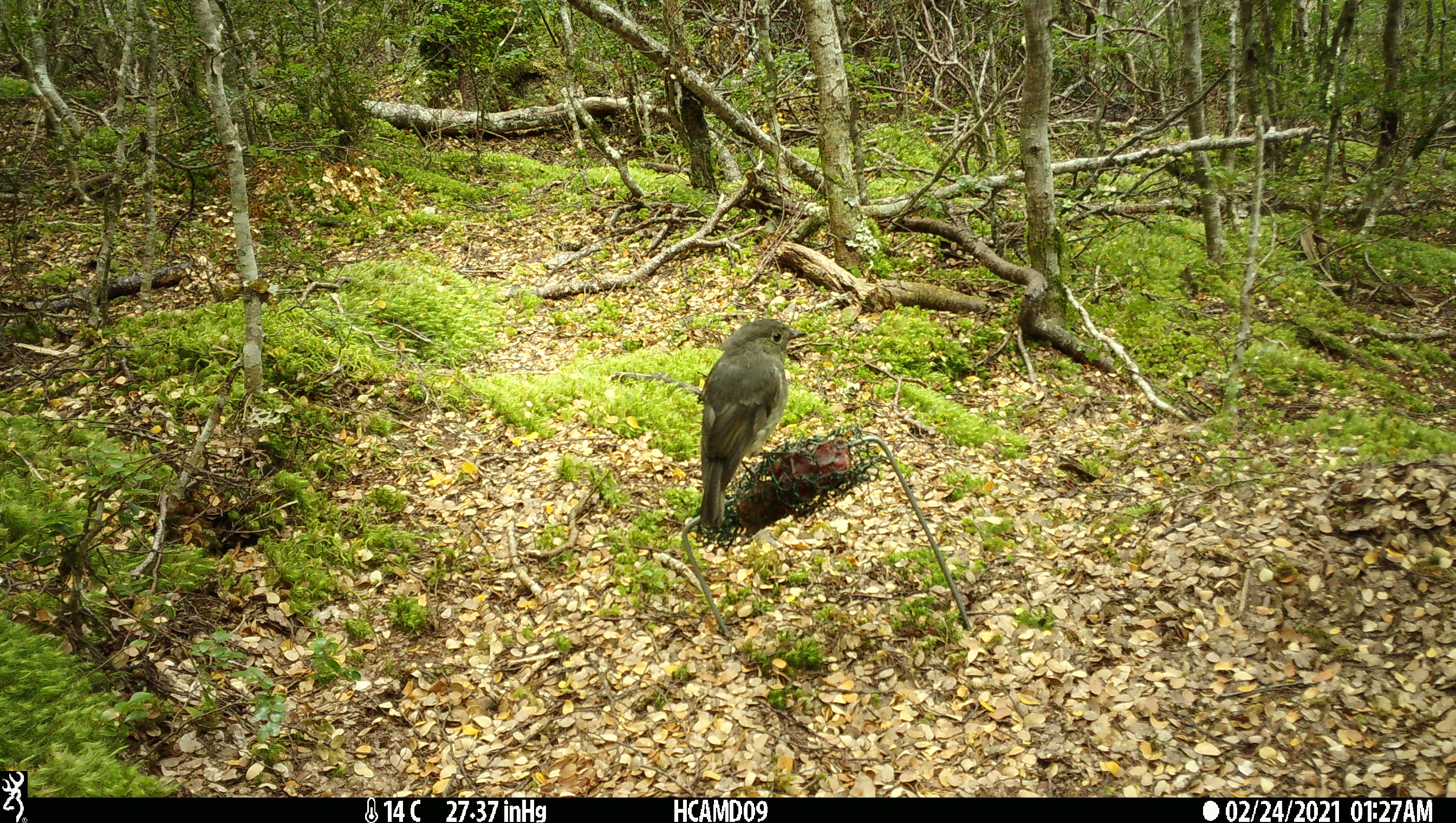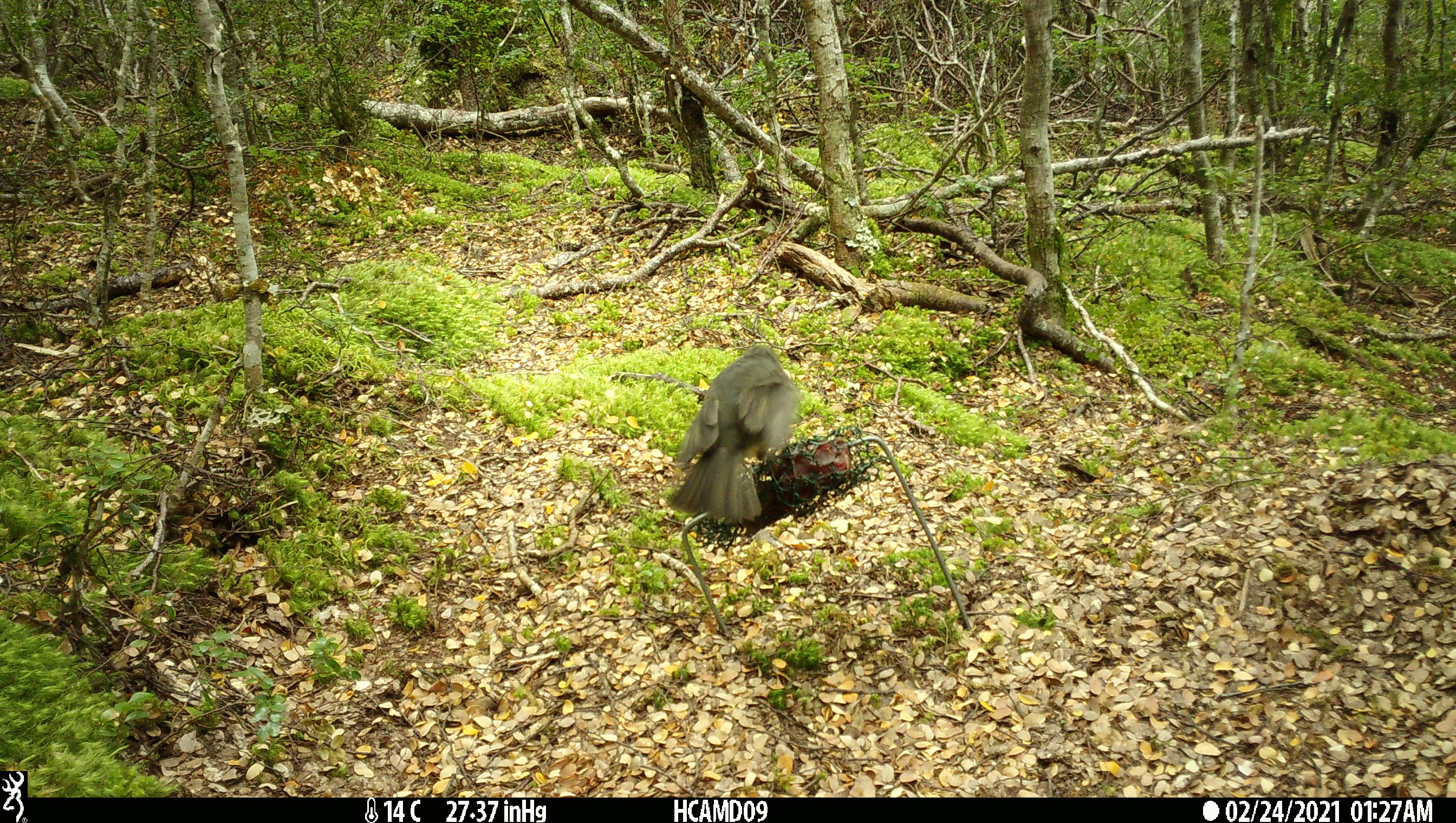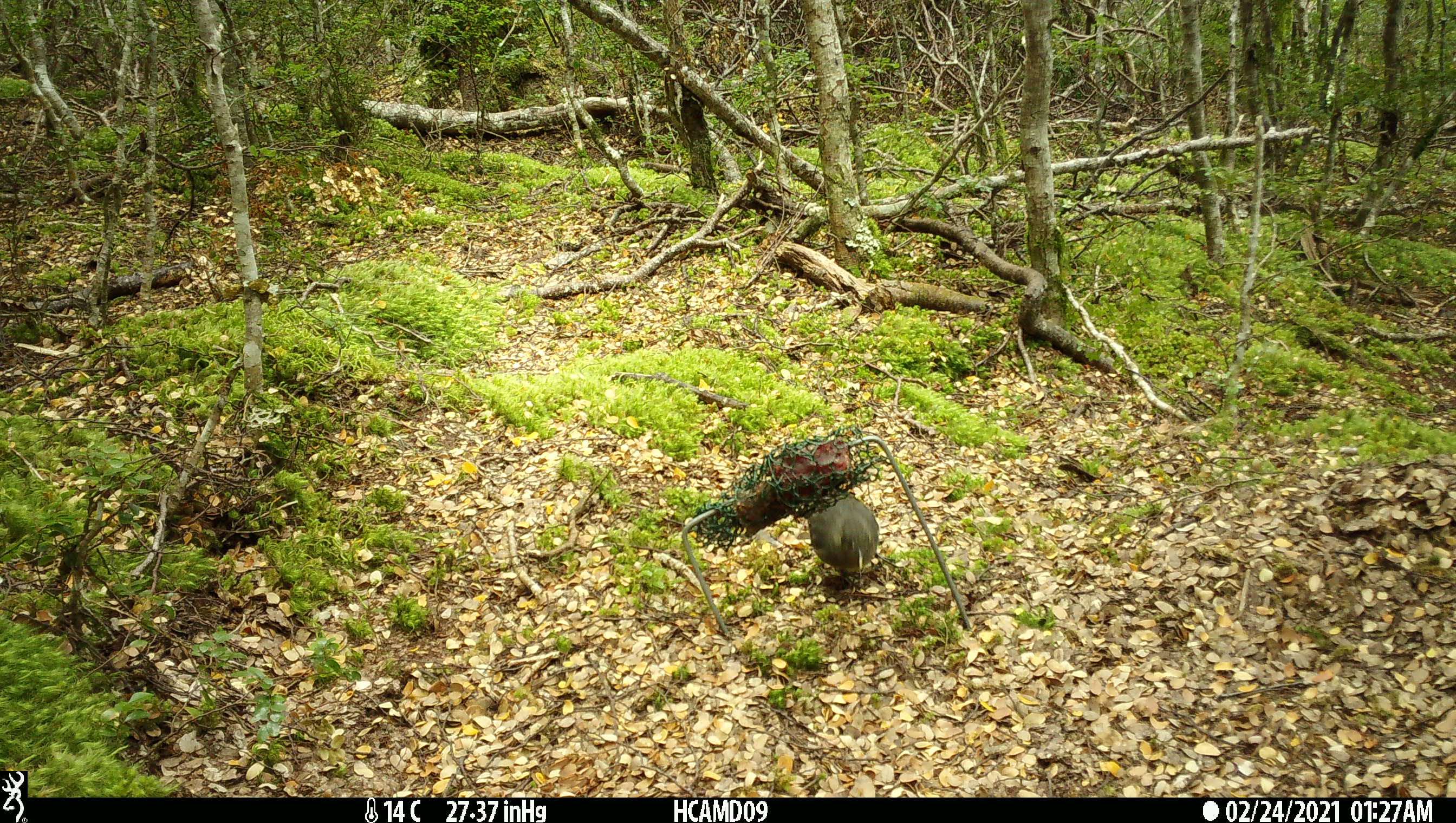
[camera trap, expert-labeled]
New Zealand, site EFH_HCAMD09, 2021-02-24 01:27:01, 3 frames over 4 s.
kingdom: Animalia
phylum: Chordata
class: Aves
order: Passeriformes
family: Petroicidae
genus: Petroica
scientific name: Petroica australis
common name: new zealand robin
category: robin